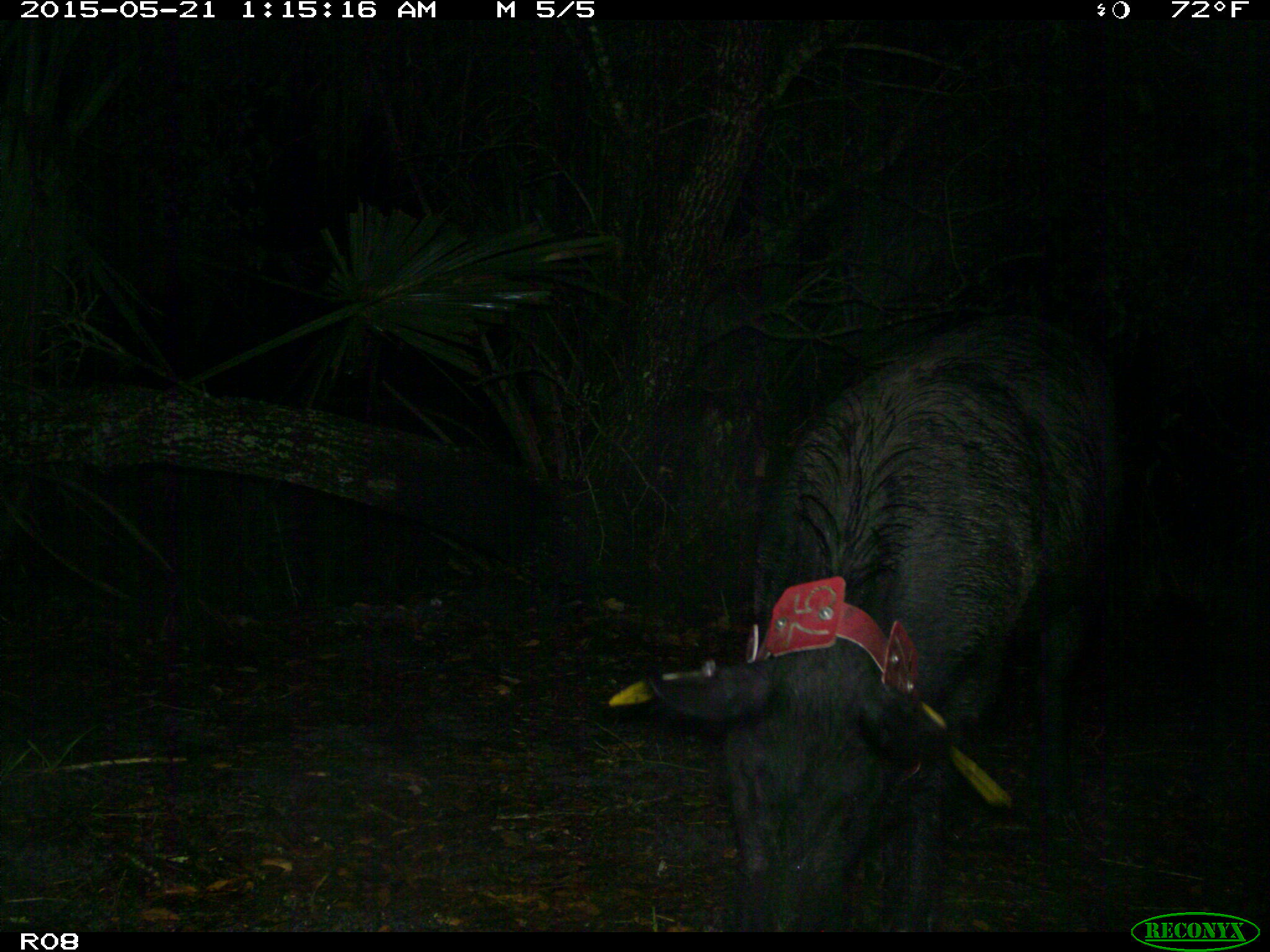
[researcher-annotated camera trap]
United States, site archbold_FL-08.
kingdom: Animalia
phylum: Chordata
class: Mammalia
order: Artiodactyla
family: Suidae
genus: Sus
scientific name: Sus scrofa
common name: wild boar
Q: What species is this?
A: Sus scrofa (wild boar).